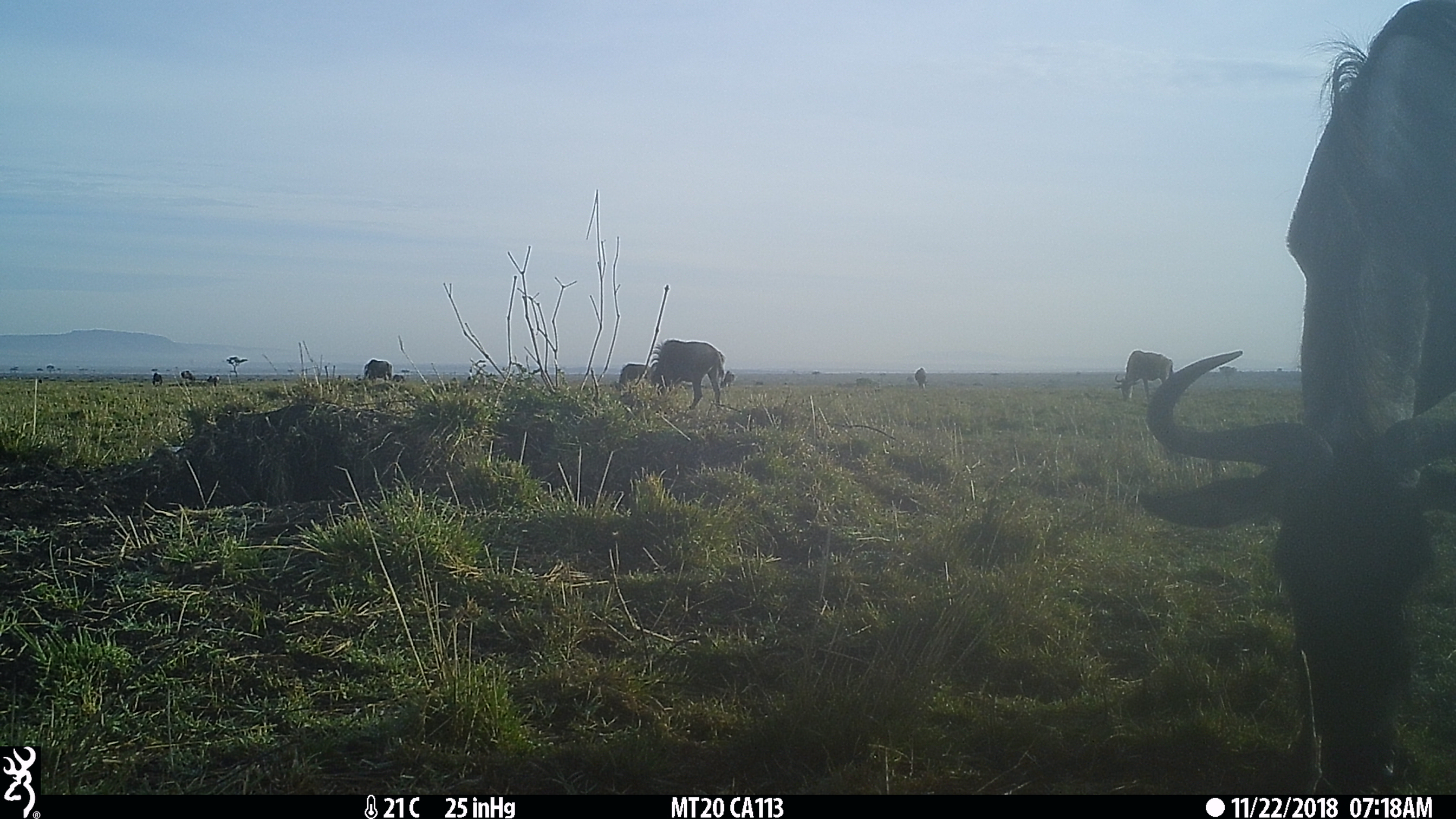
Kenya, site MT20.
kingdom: Animalia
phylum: Chordata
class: Mammalia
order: Artiodactyla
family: Bovidae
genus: Connochaetes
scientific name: Connochaetes taurinus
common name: blue wildebeest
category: wildebeest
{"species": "wildebeest (blue wildebeest) (Connochaetes taurinus)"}